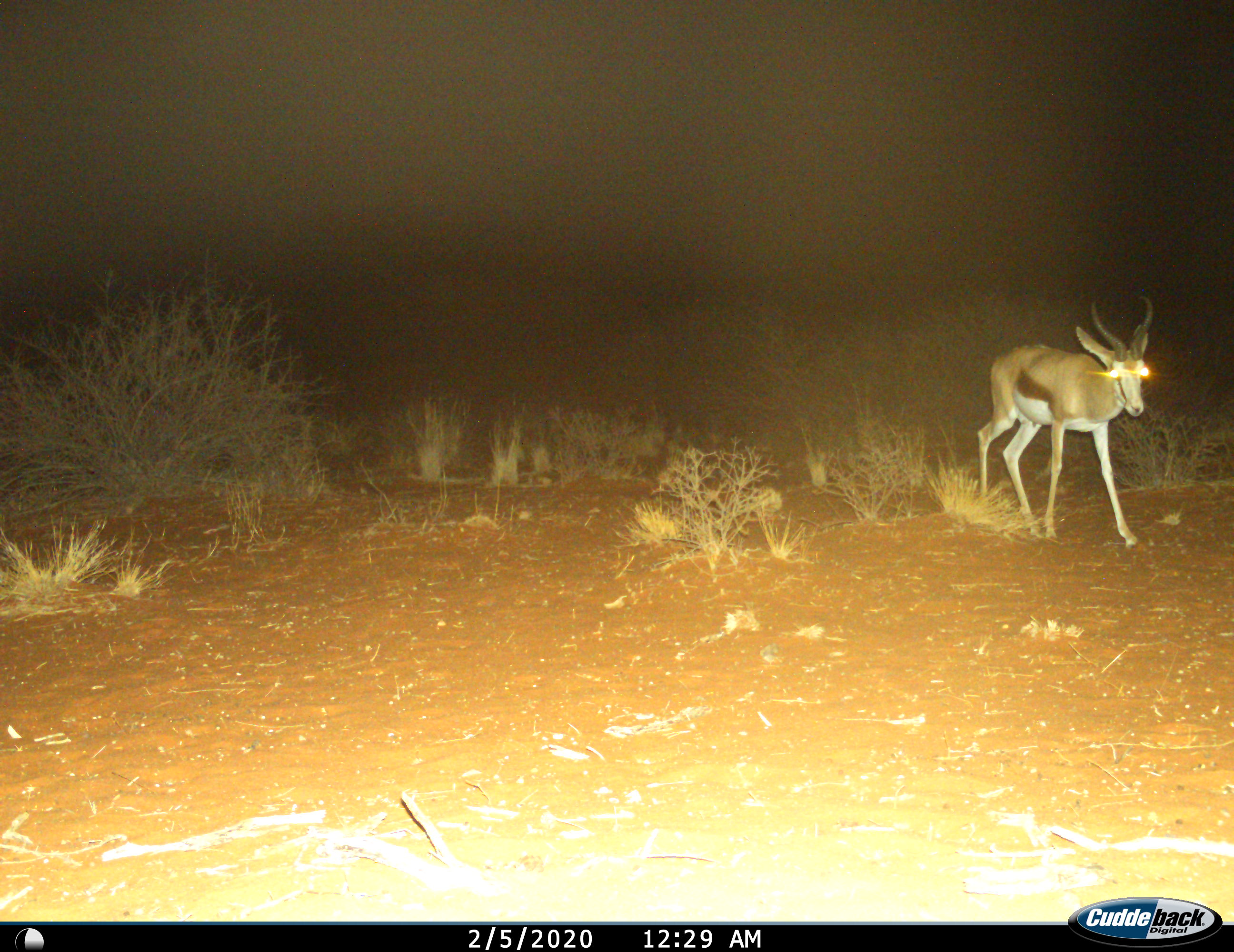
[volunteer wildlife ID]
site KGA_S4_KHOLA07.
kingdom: Animalia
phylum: Chordata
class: Mammalia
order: Artiodactyla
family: Bovidae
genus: Antidorcas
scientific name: Antidorcas marsupialis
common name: springbok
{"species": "springbok (Antidorcas marsupialis)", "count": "1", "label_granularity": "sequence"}